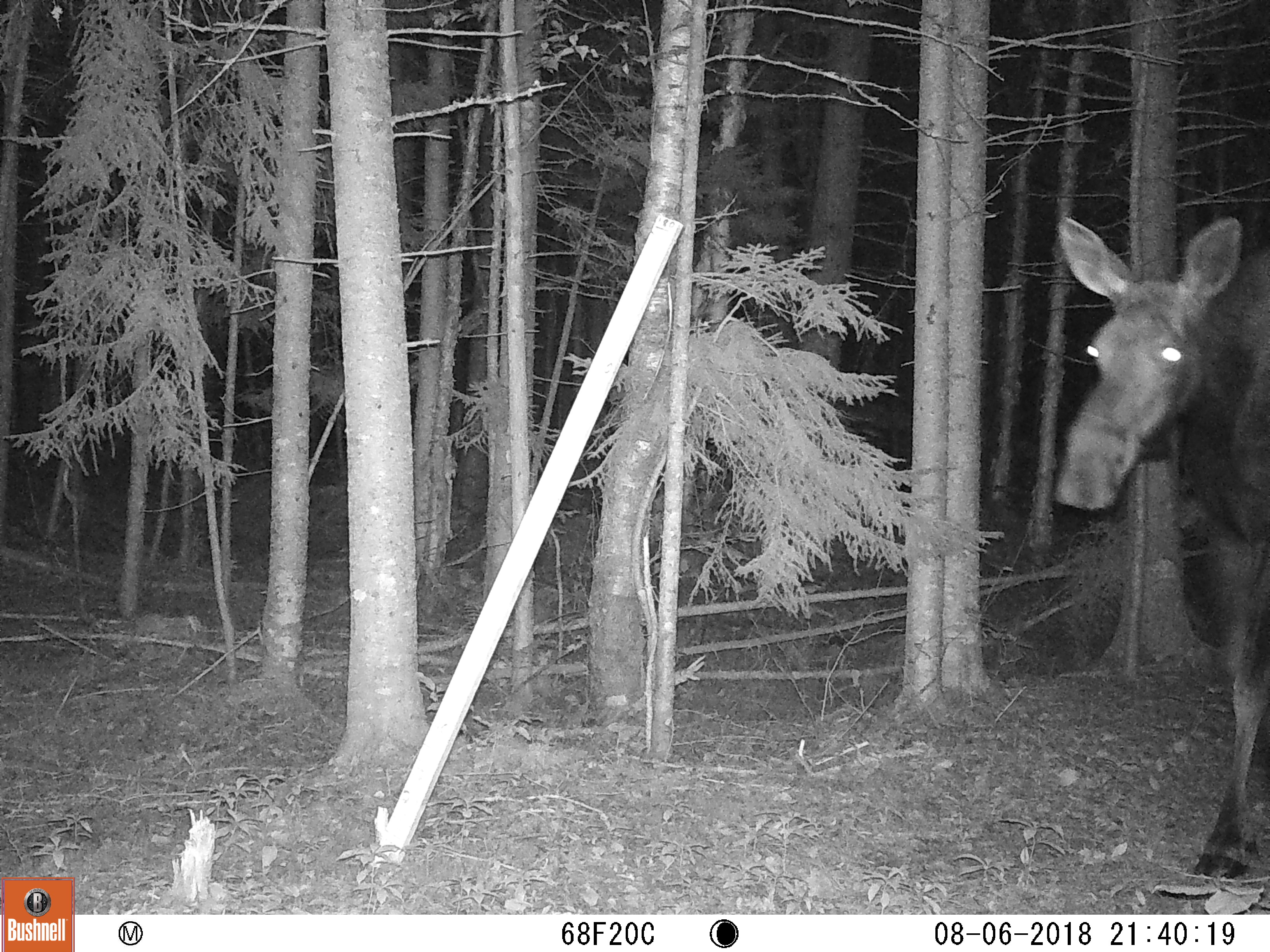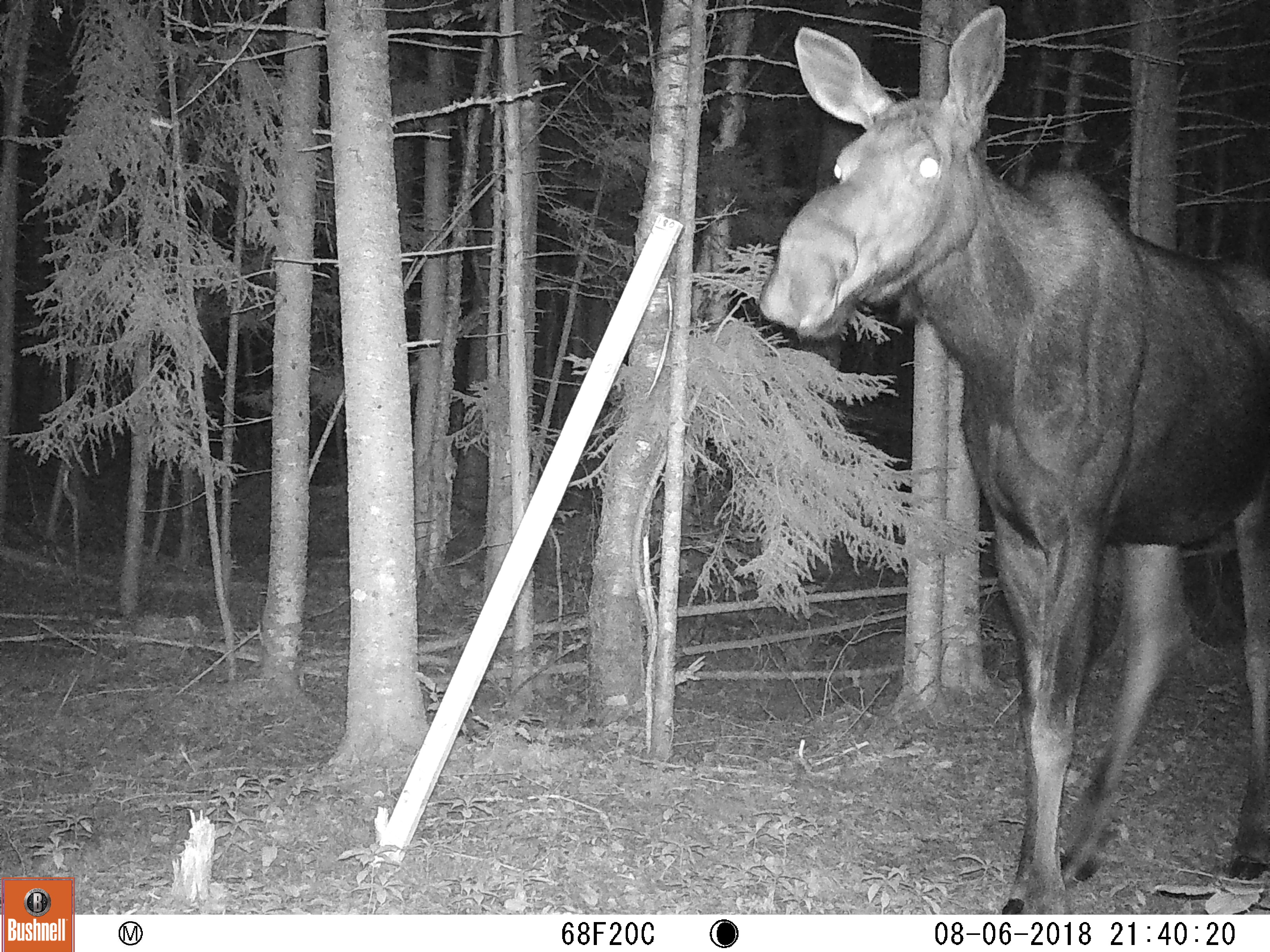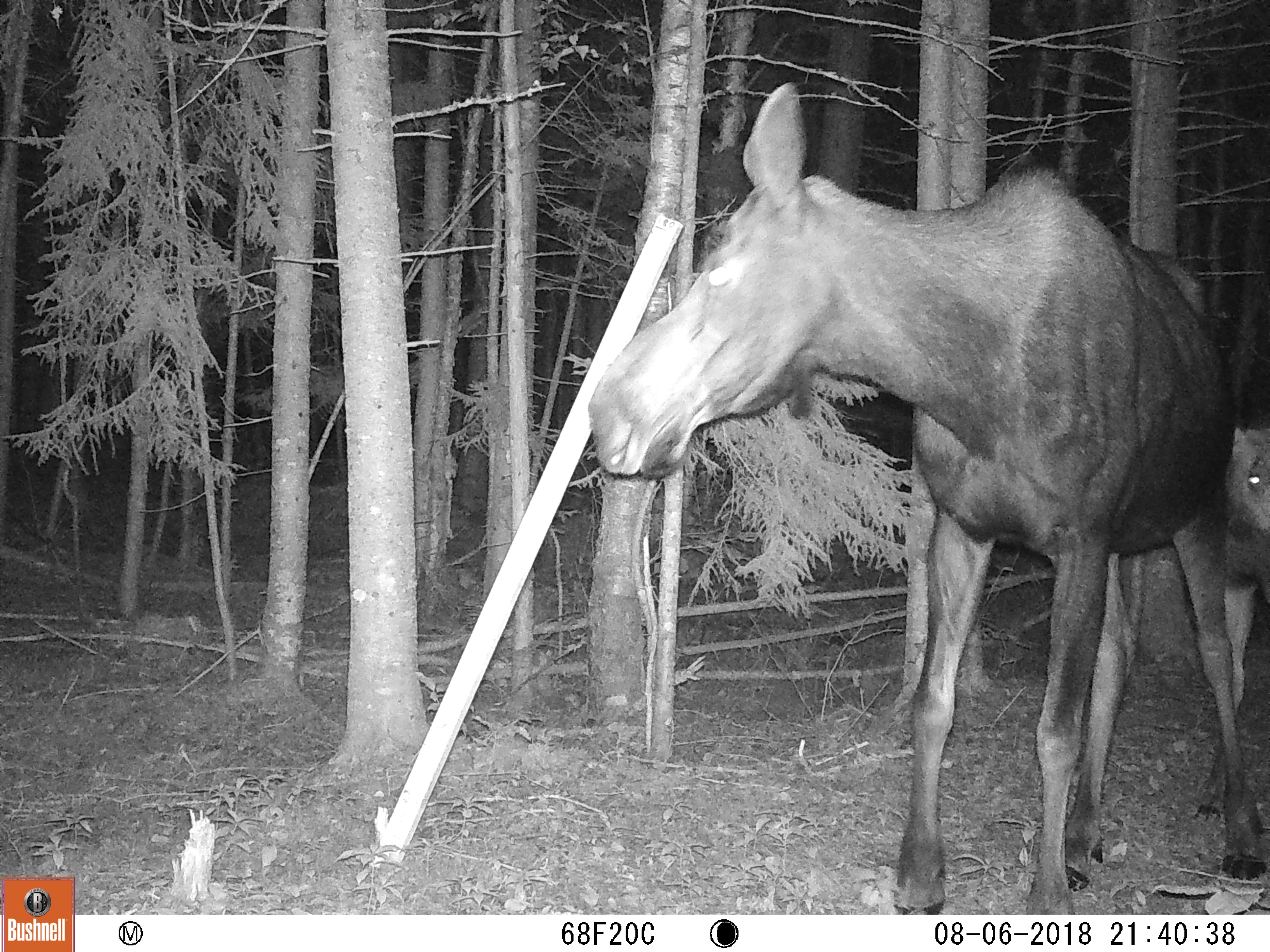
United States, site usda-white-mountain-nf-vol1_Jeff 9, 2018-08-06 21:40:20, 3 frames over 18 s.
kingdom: Animalia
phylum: Chordata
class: Mammalia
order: Artiodactyla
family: Cervidae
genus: Alces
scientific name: Alces alces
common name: moose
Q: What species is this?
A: Moose (Alces alces).